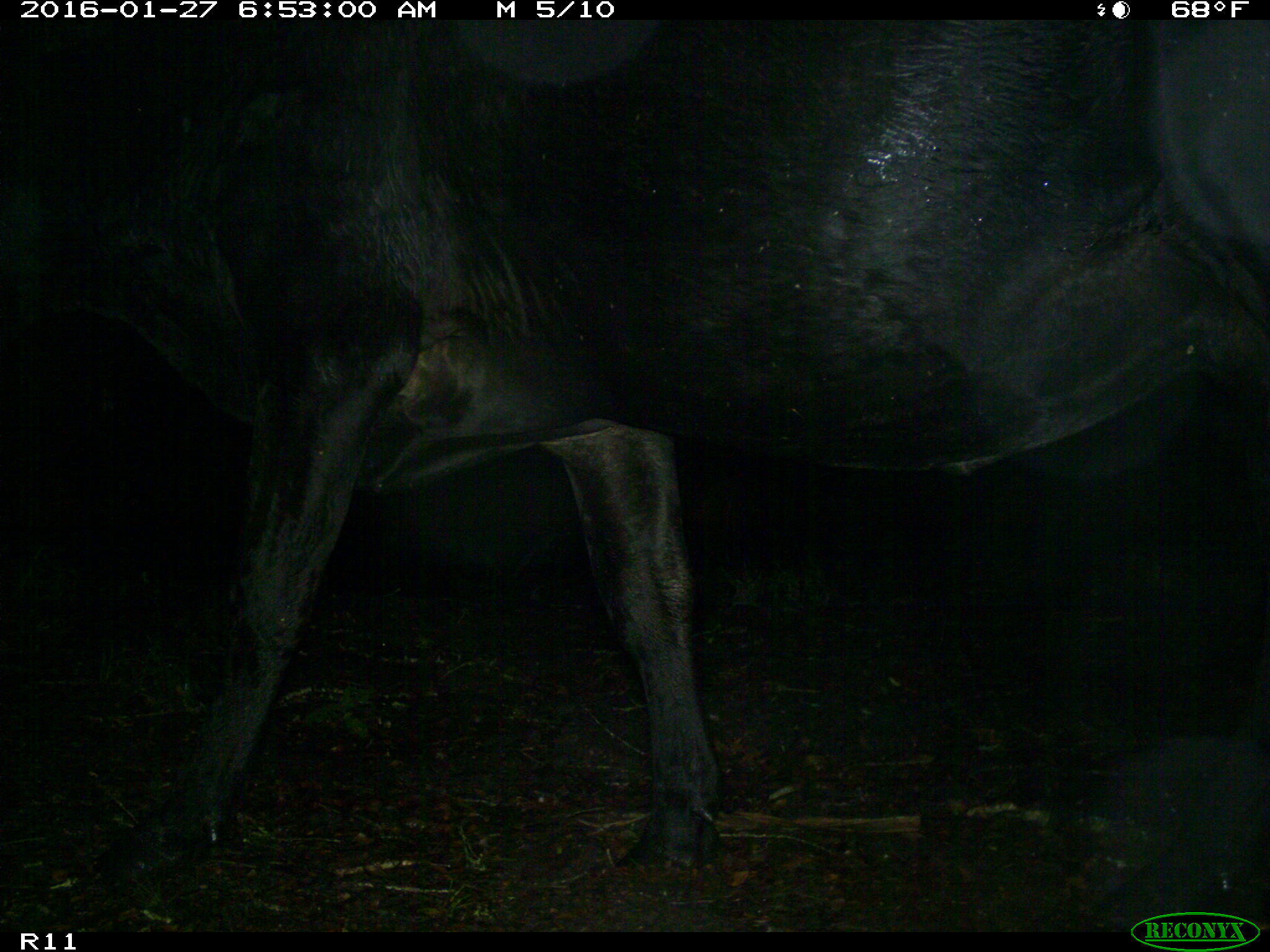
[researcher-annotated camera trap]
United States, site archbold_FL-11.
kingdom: Animalia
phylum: Chordata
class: Mammalia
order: Artiodactyla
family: Bovidae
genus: Bos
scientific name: Bos taurus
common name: domestic cow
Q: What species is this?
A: Bos taurus (domestic cow).